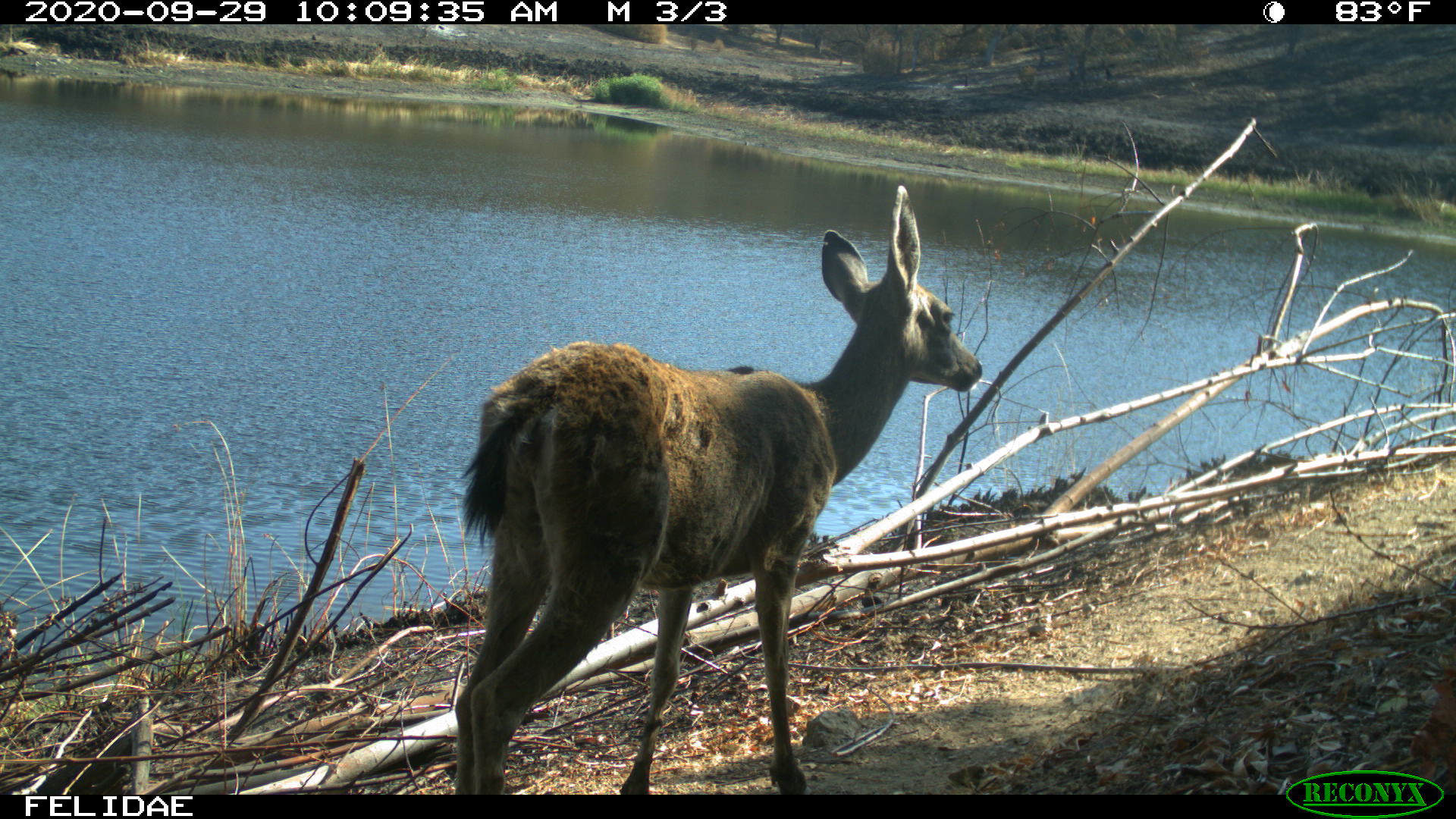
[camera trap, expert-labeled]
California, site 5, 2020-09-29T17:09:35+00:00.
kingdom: Animalia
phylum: Chordata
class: Mammalia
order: Artiodactyla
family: Cervidae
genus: Odocoileus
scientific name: Odocoileus hemionus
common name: mule deer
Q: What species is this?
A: Mule deer (Odocoileus hemionus).